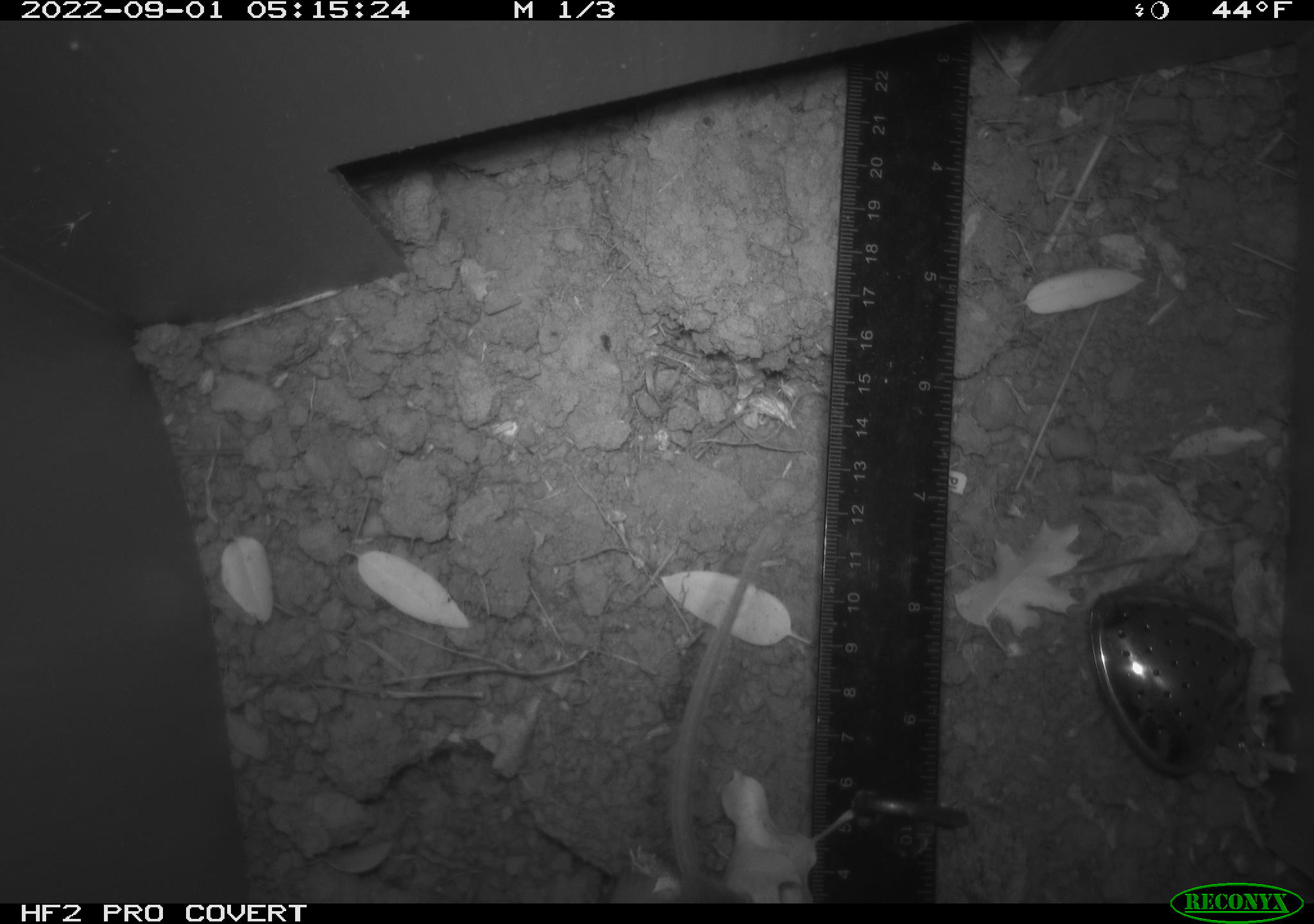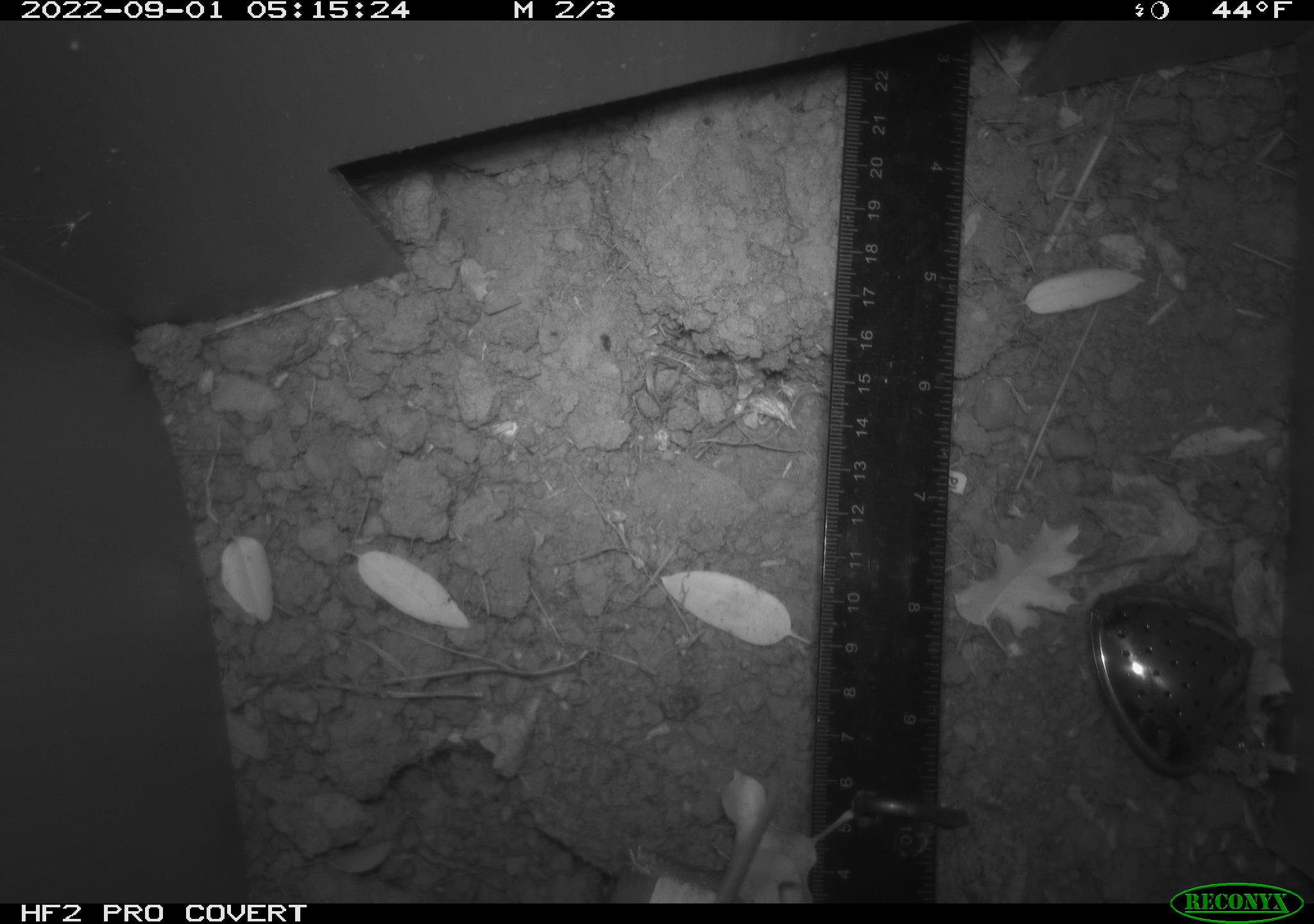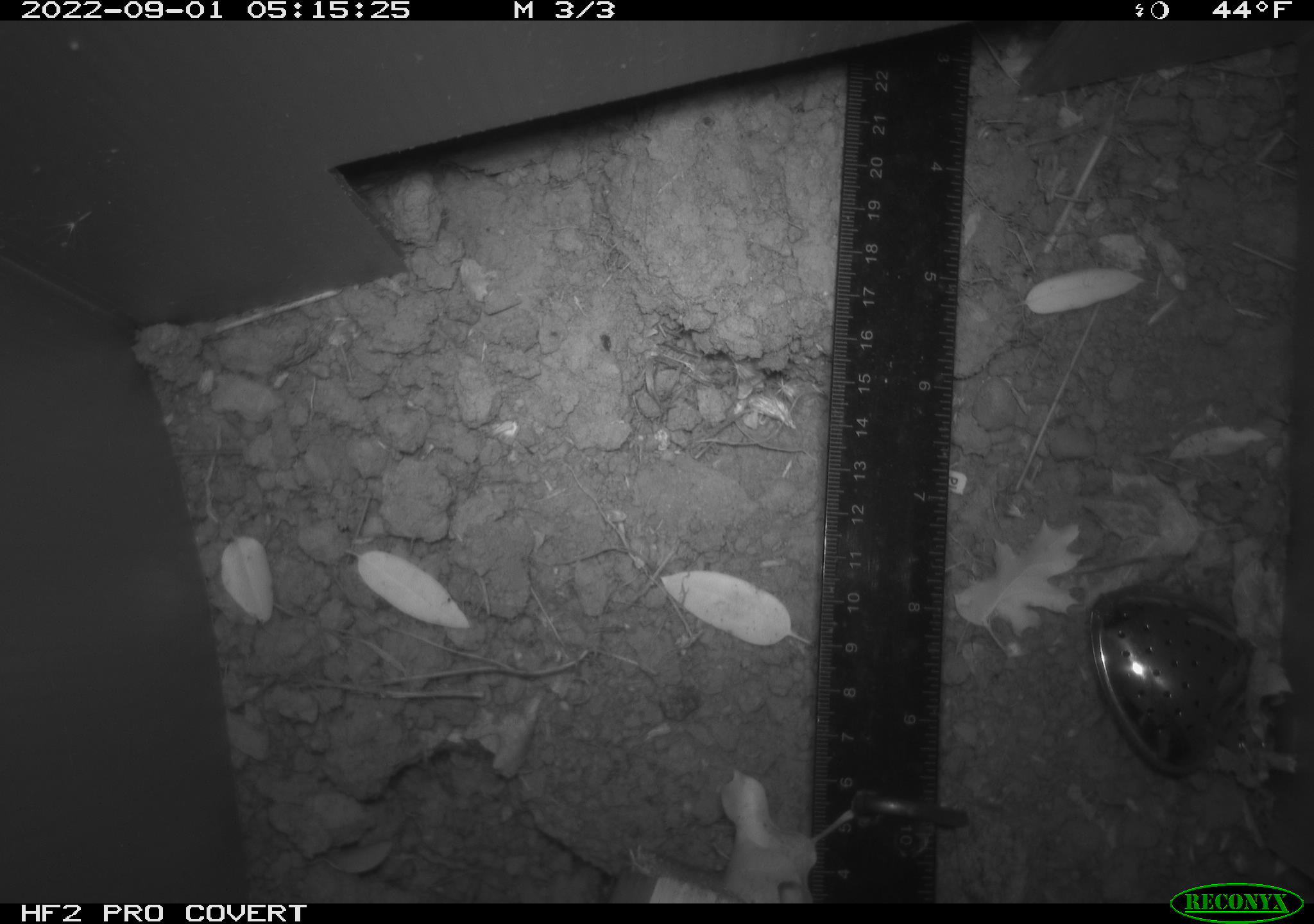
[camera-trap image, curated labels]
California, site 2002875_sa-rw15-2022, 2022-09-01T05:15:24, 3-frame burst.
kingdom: Animalia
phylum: Chordata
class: Mammalia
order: Rodentia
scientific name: Rodentia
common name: rodent